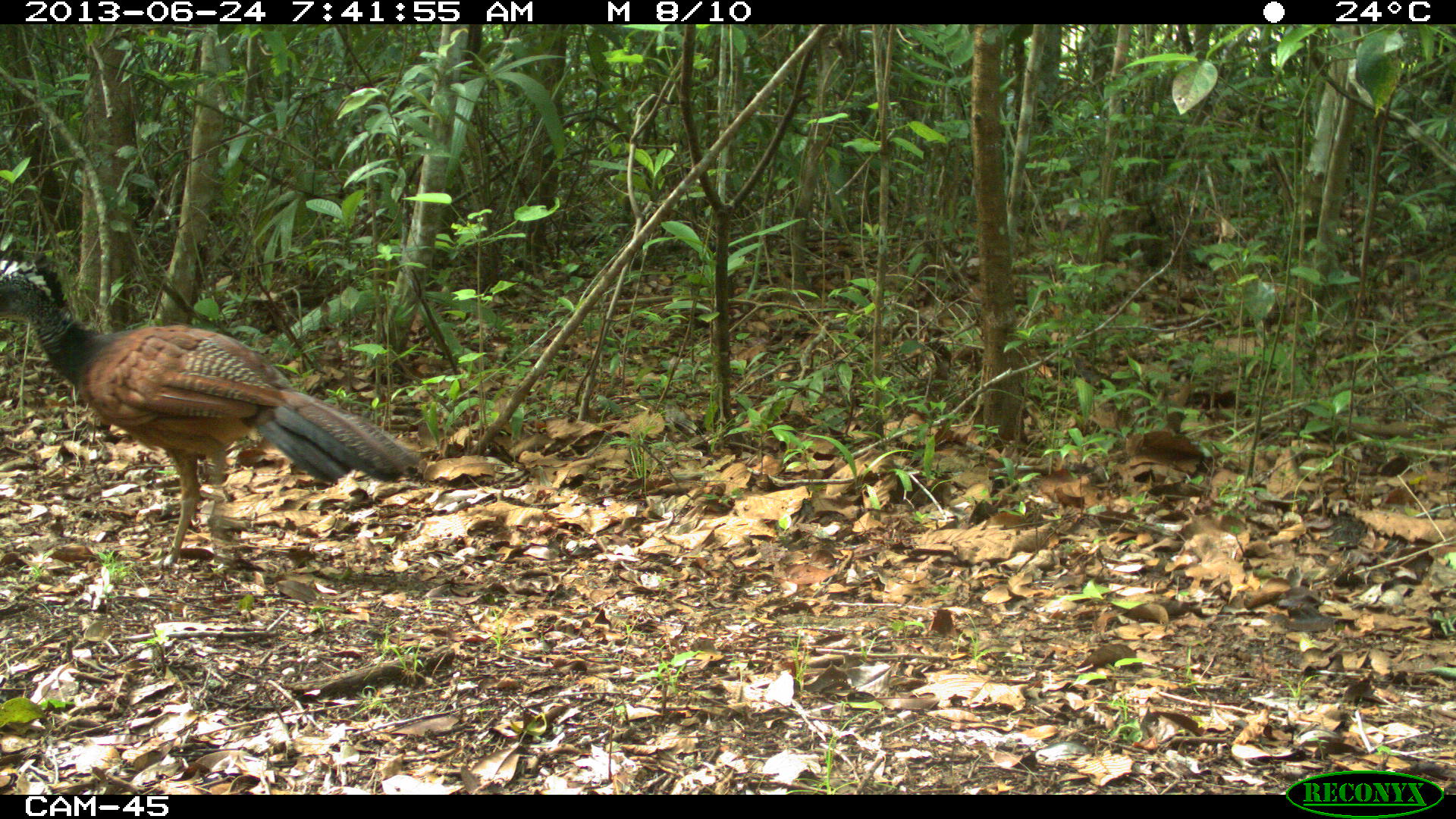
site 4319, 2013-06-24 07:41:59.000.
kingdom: Animalia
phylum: Chordata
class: Aves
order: Galliformes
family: Cracidae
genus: Crax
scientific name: Crax rubra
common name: great curassow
Crax rubra (great curassow), count 1, sex female.